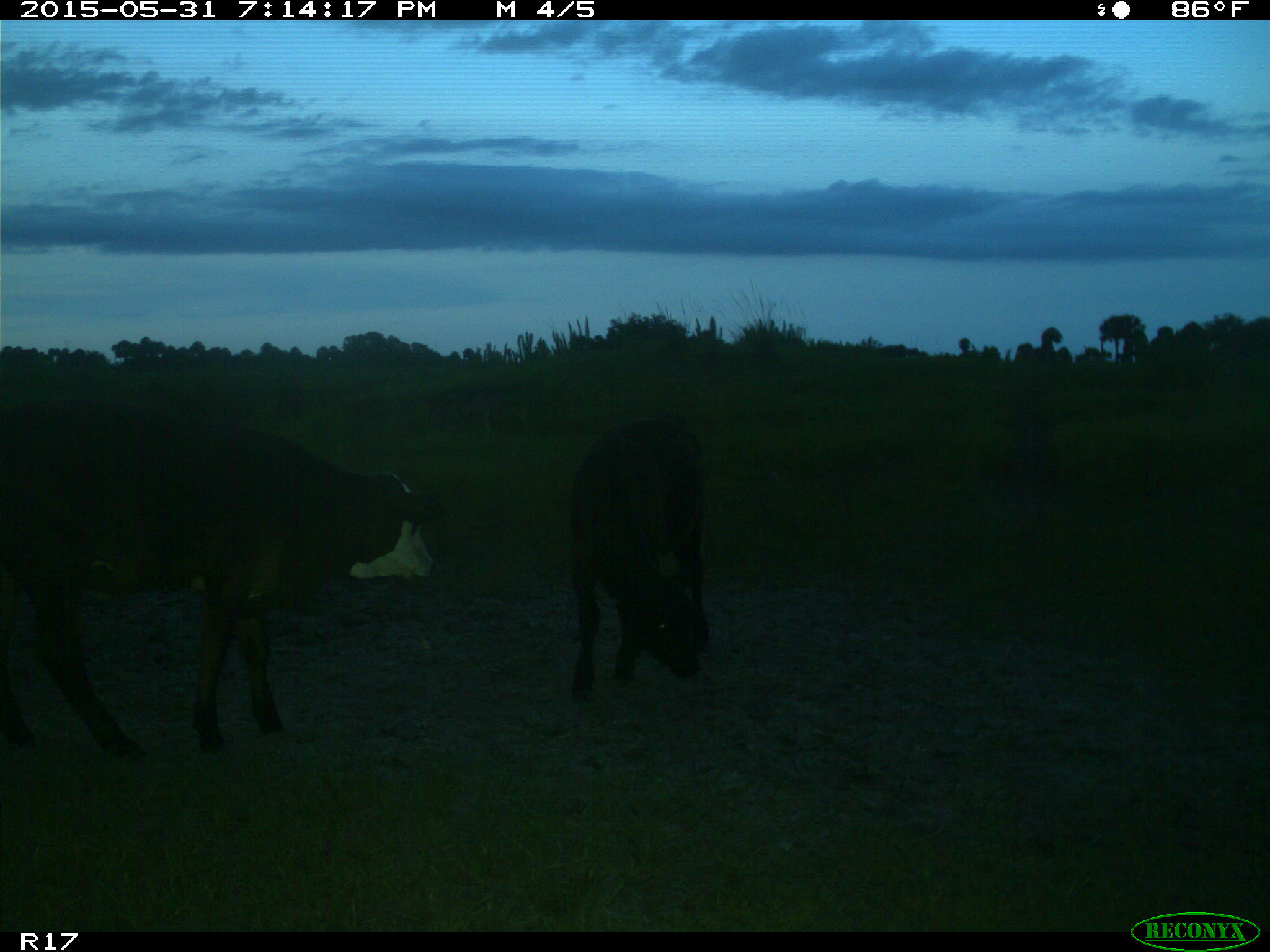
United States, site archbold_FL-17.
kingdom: Animalia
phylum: Chordata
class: Mammalia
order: Artiodactyla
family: Bovidae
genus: Bos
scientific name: Bos taurus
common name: domestic cow